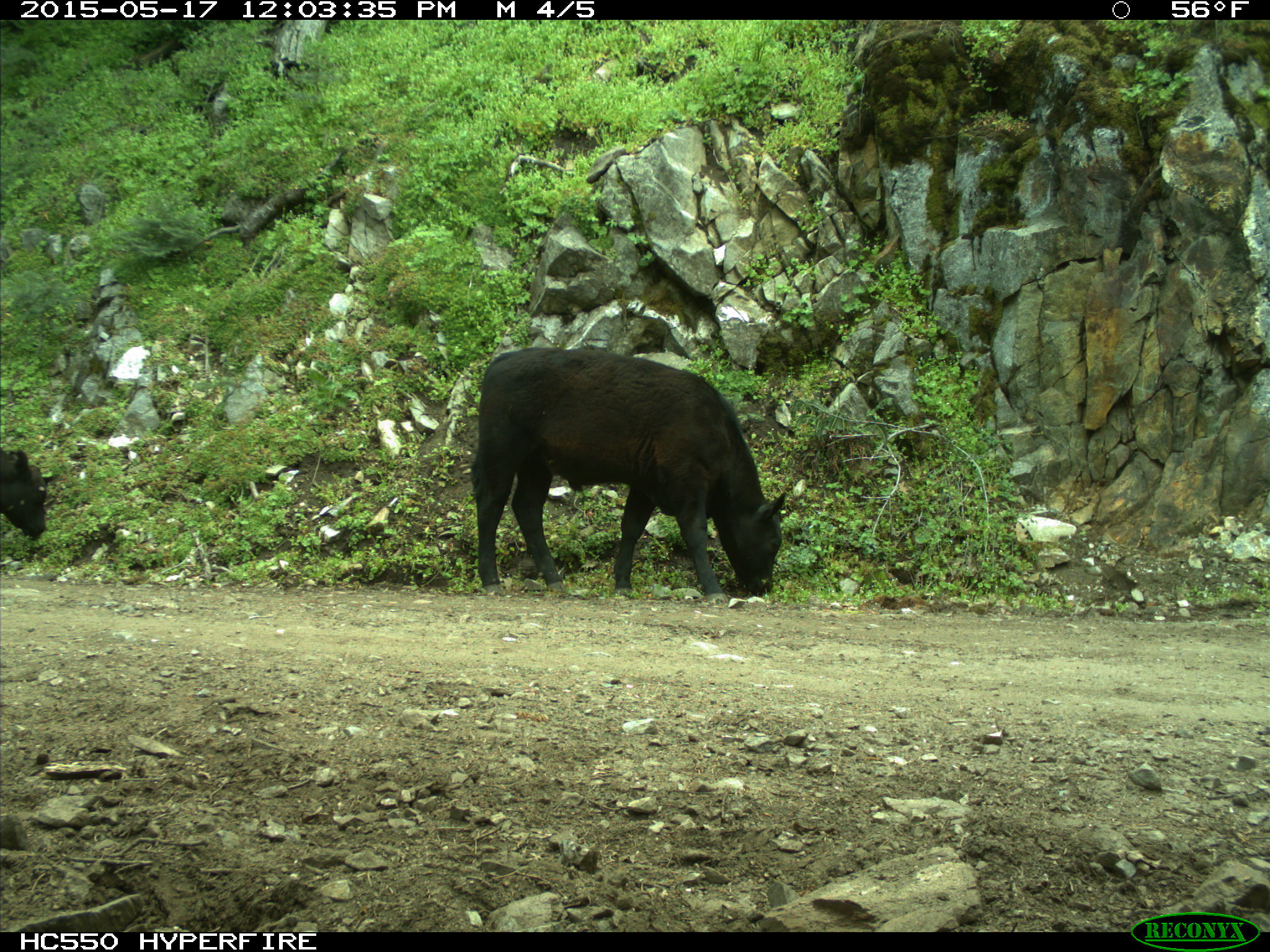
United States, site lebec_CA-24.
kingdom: Animalia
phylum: Chordata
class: Mammalia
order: Artiodactyla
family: Bovidae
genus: Bos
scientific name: Bos taurus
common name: domestic cow